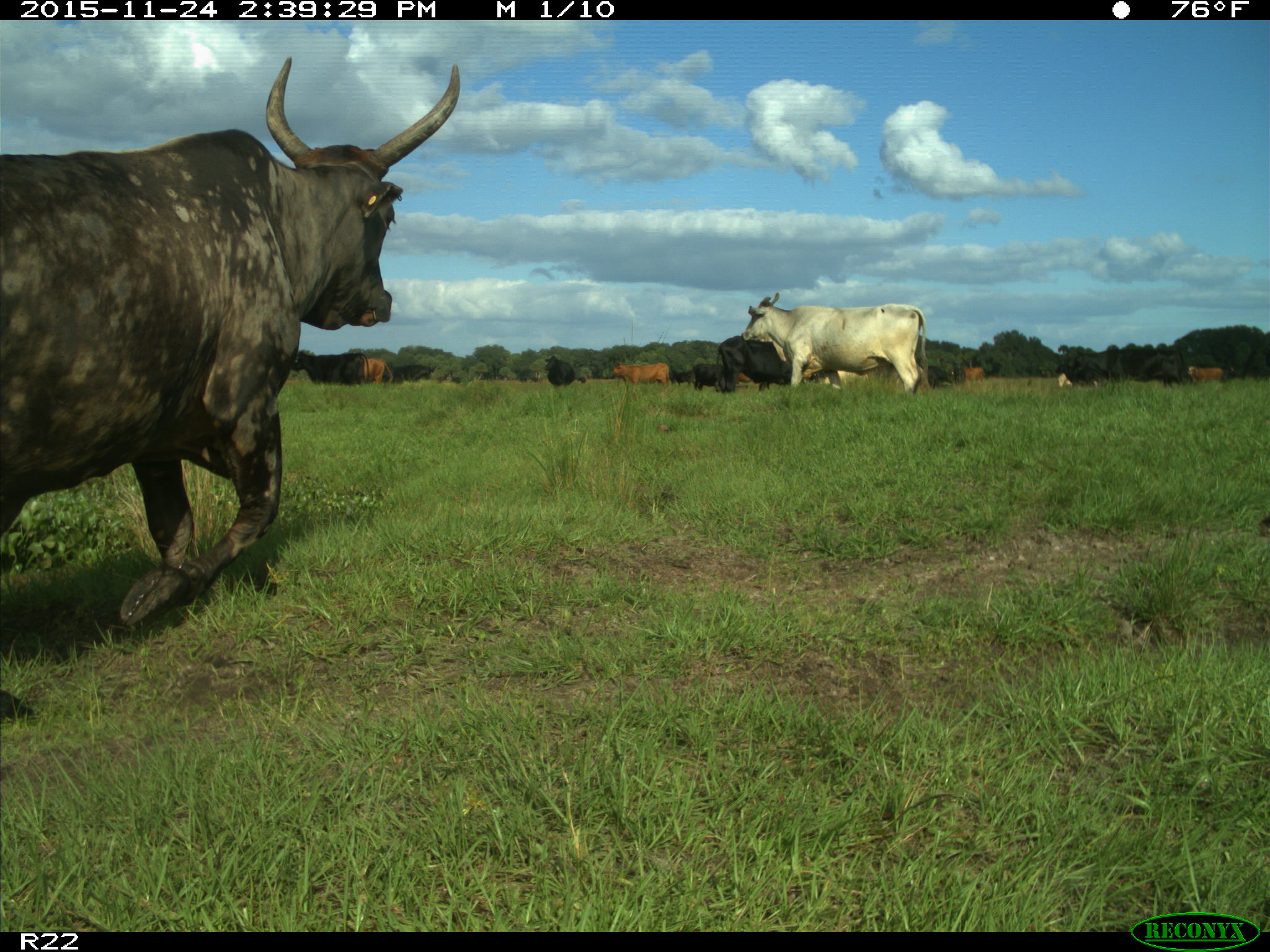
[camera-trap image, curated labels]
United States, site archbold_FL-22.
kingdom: Animalia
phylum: Chordata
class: Mammalia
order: Artiodactyla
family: Bovidae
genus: Bos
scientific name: Bos taurus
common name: domestic cow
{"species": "Bos taurus (domestic cow)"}